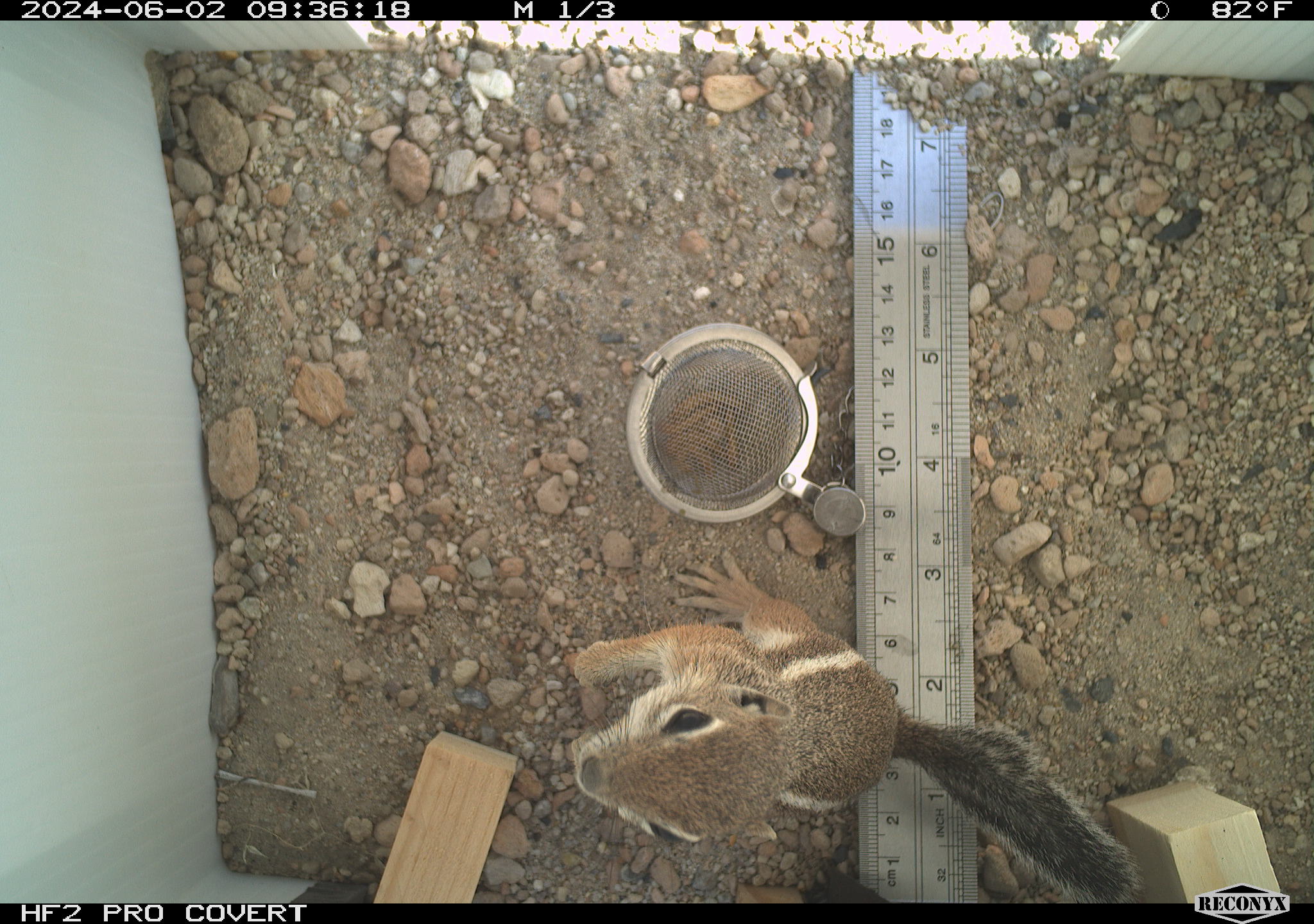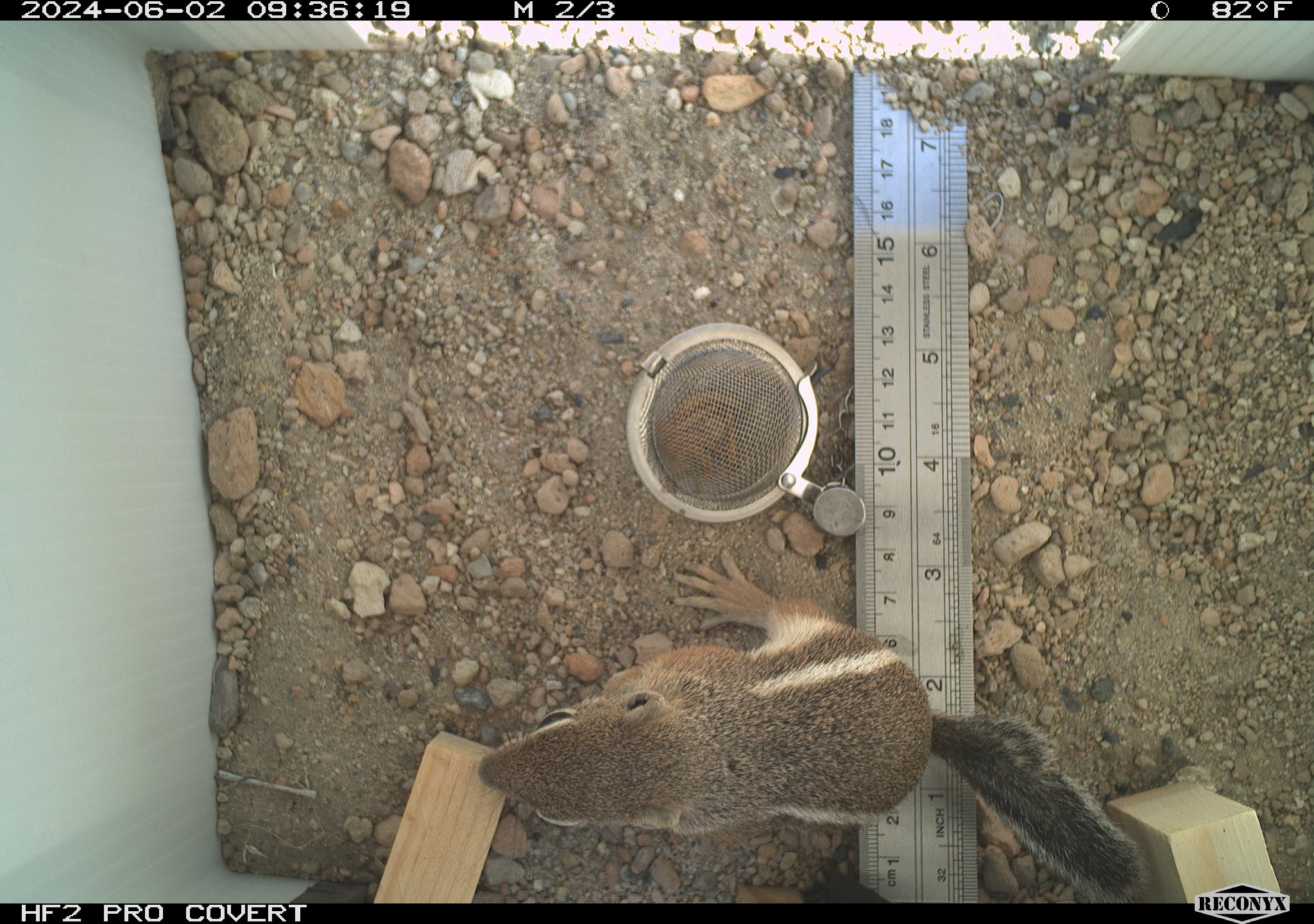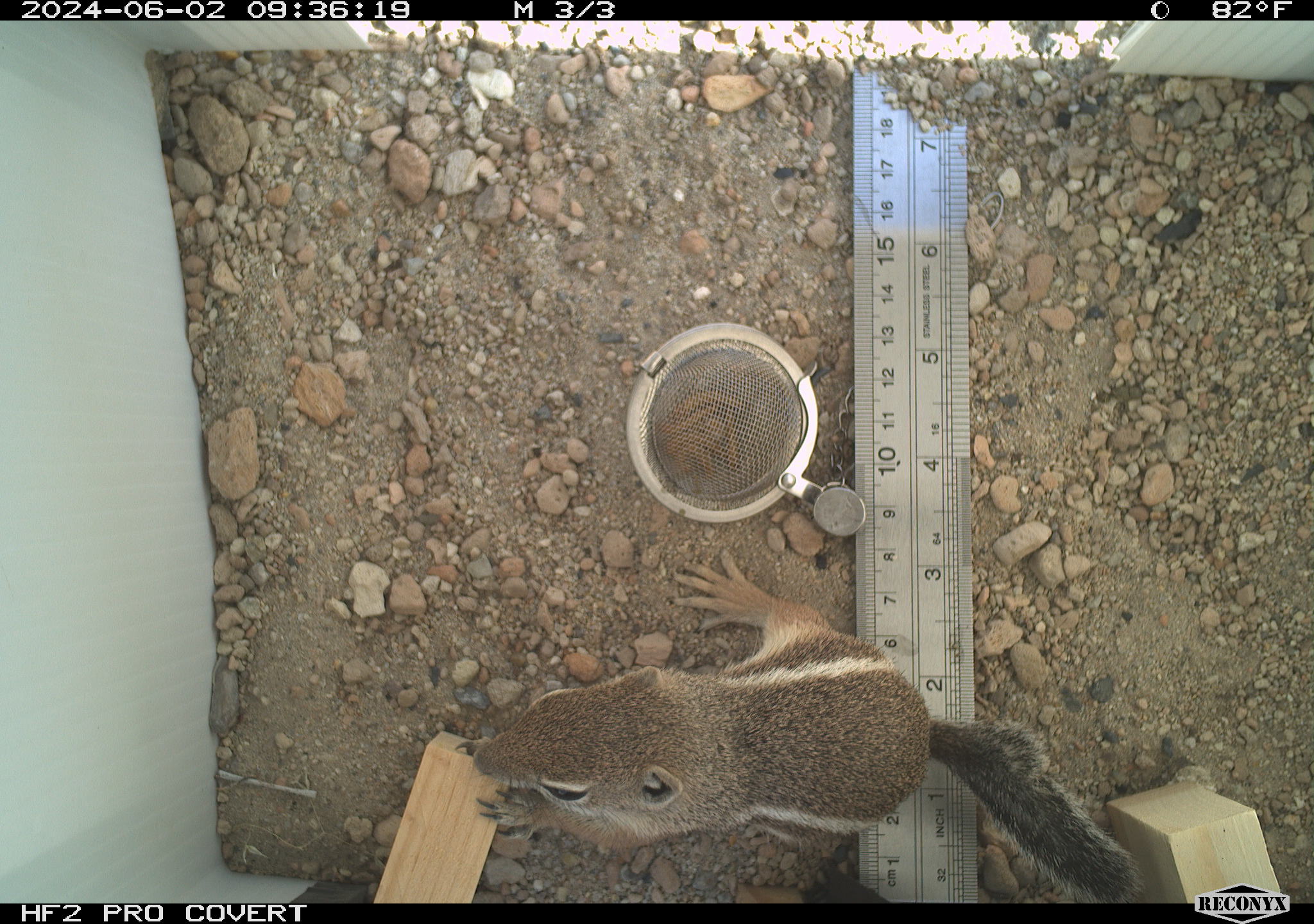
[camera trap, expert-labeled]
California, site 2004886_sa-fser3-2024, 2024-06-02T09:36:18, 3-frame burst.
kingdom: Animalia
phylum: Chordata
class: Mammalia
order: Rodentia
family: Sciuridae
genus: Ammospermophilus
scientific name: Ammospermophilus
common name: antelope ground squirrels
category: ammospermophilus species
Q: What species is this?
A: Ammospermophilus species (antelope ground squirrels) (Ammospermophilus).